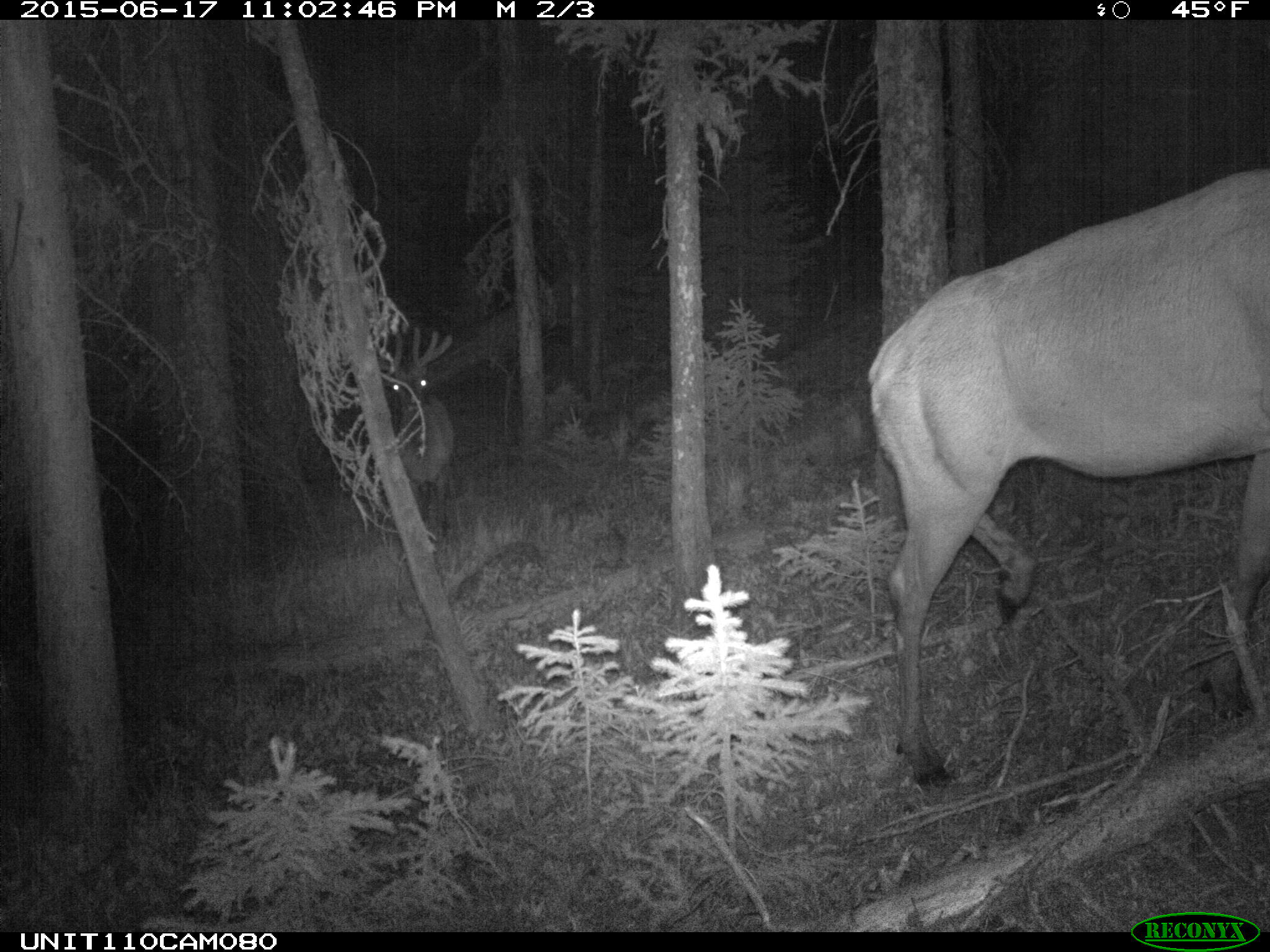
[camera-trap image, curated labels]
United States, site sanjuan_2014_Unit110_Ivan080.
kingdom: Animalia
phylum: Chordata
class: Mammalia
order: Artiodactyla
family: Cervidae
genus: Cervus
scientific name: Cervus elaphus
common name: red deer